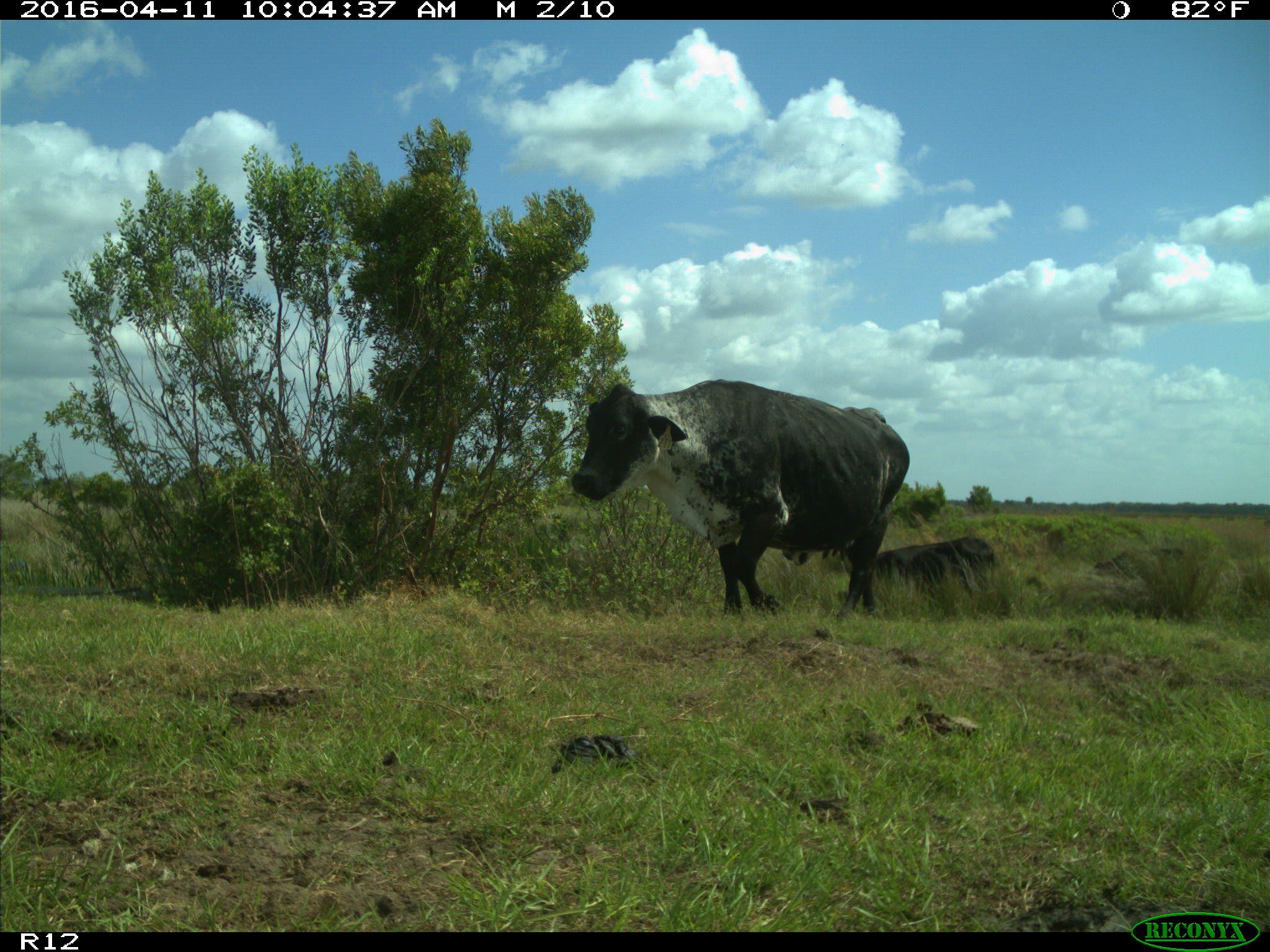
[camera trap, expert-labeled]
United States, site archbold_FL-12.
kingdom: Animalia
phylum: Chordata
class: Mammalia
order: Artiodactyla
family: Bovidae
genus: Bos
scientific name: Bos taurus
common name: domestic cow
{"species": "Bos taurus (domestic cow)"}